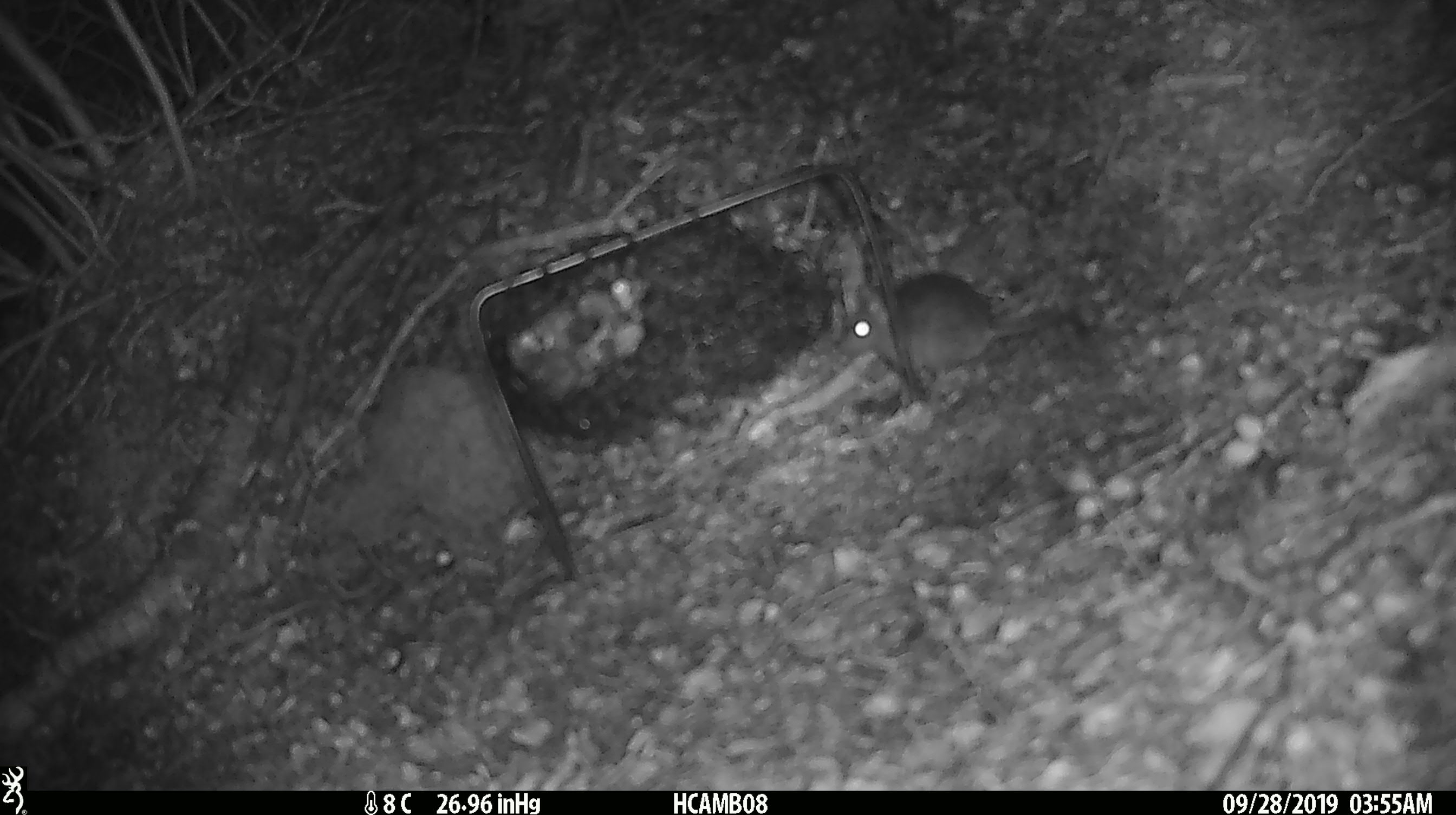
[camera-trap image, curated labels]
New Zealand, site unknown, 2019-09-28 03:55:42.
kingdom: Animalia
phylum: Chordata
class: Mammalia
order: Rodentia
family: Muridae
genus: Mus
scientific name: Mus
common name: mouse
Mouse (Mus).